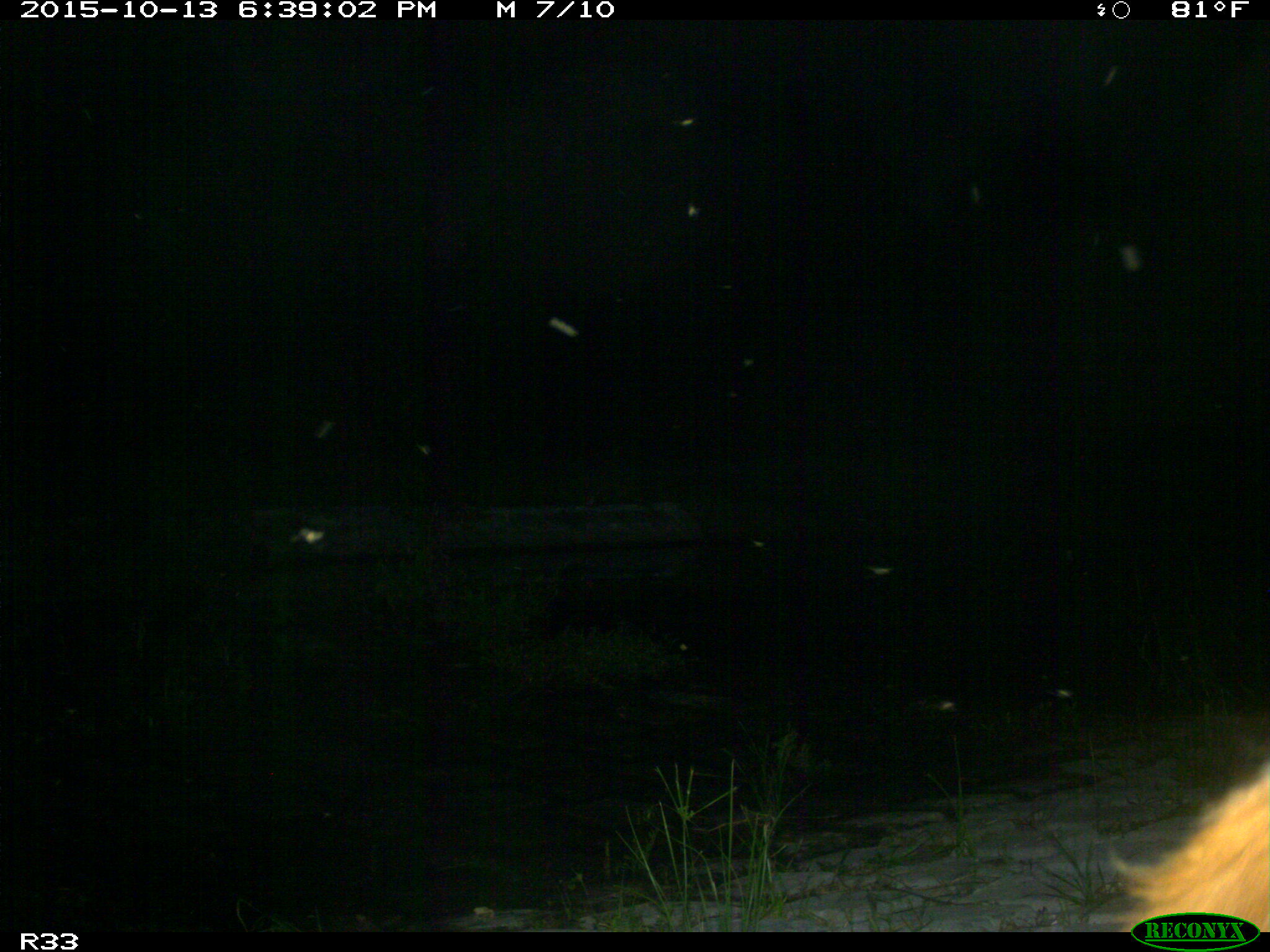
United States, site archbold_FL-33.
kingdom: Animalia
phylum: Chordata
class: Mammalia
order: Artiodactyla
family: Bovidae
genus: Bos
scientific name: Bos taurus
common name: domestic cow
Bos taurus (domestic cow).